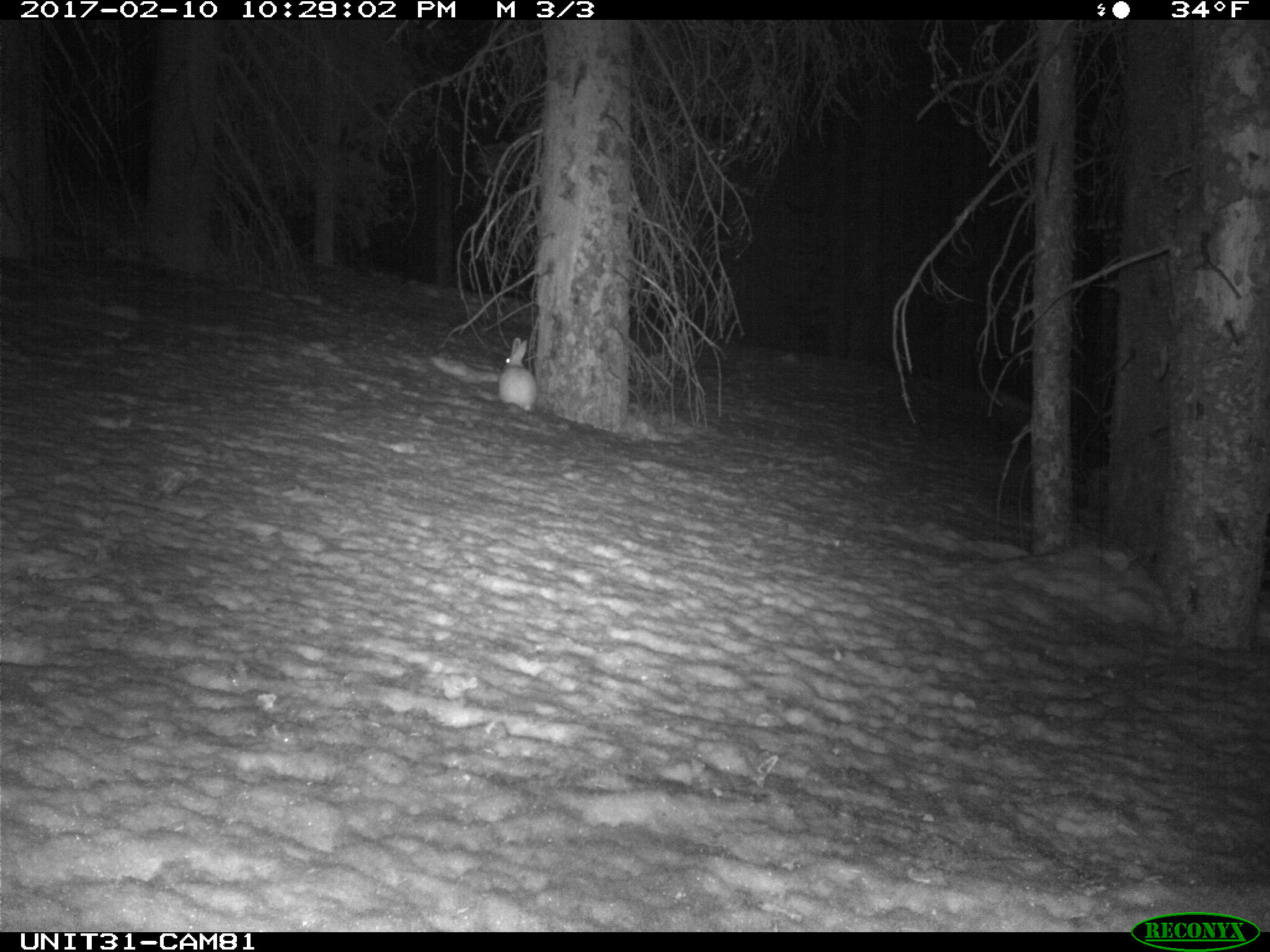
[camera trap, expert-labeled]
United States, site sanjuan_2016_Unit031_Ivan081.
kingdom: Animalia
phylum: Chordata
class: Mammalia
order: Lagomorpha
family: Leporidae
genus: Lepus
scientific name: Lepus americanus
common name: snowshoe hare